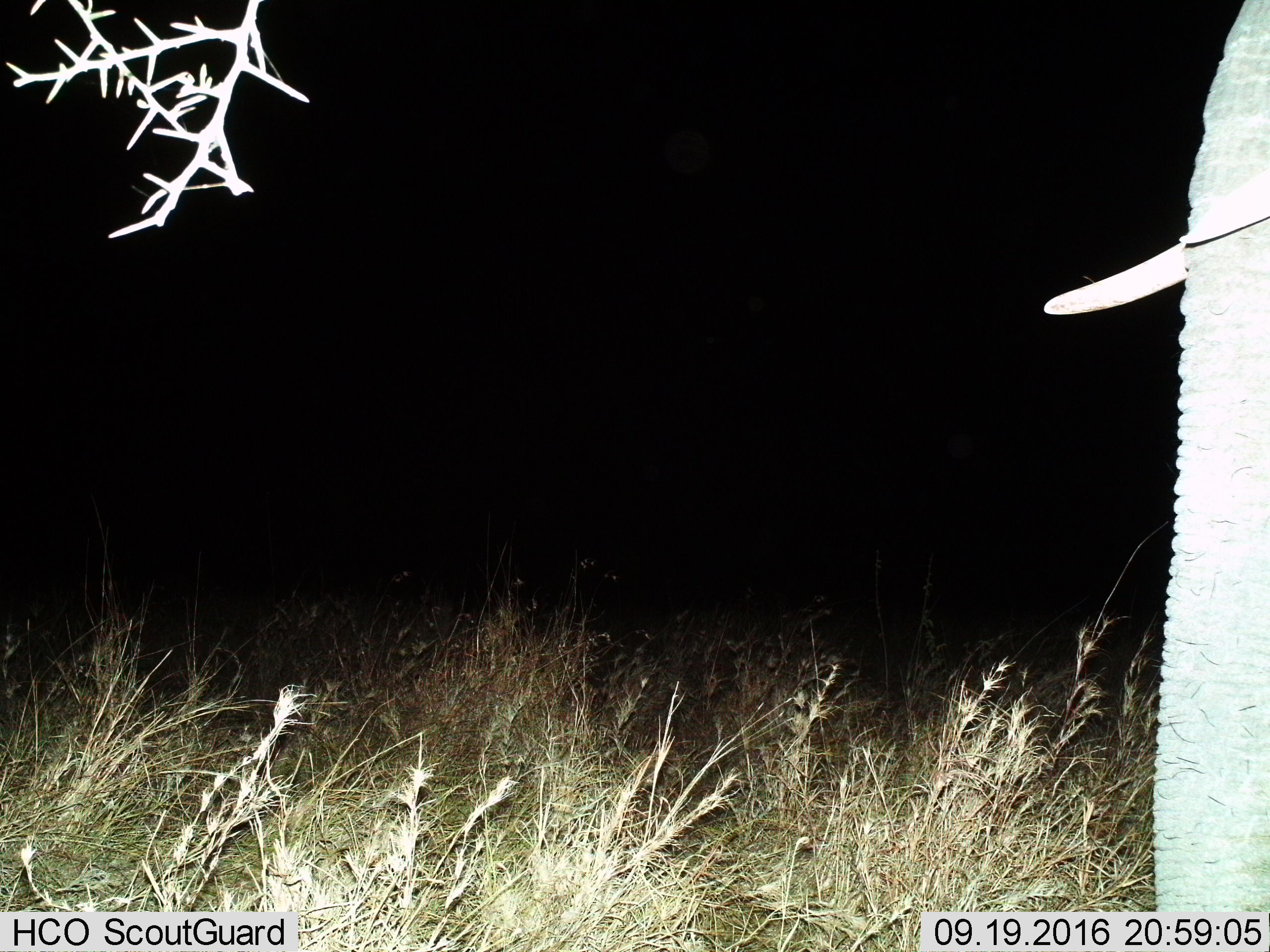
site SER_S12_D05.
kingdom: Animalia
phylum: Chordata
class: Mammalia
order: Proboscidea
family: Elephantidae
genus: Loxodonta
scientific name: Loxodonta africana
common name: african bush elephant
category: elephant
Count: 1.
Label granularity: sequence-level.